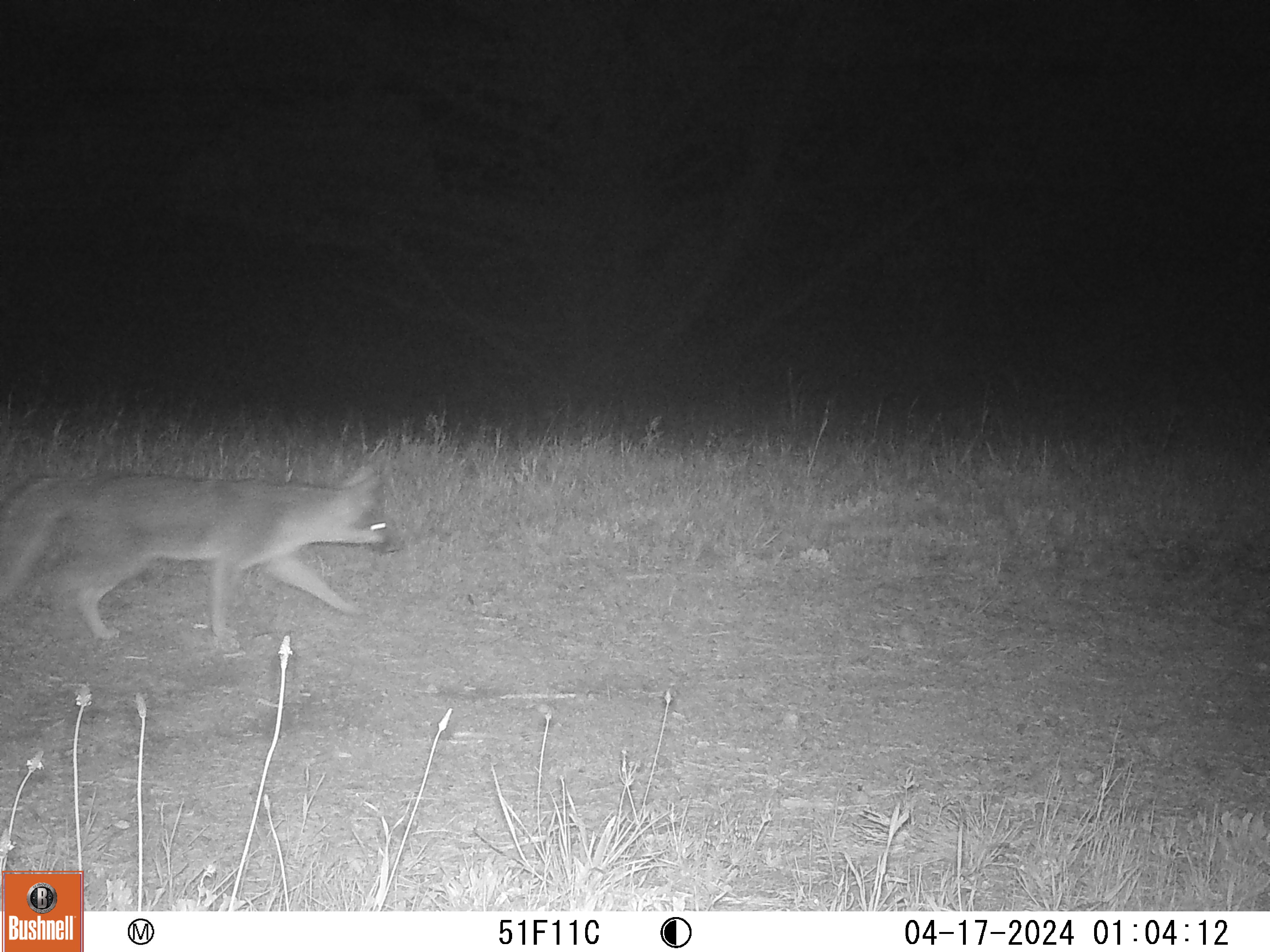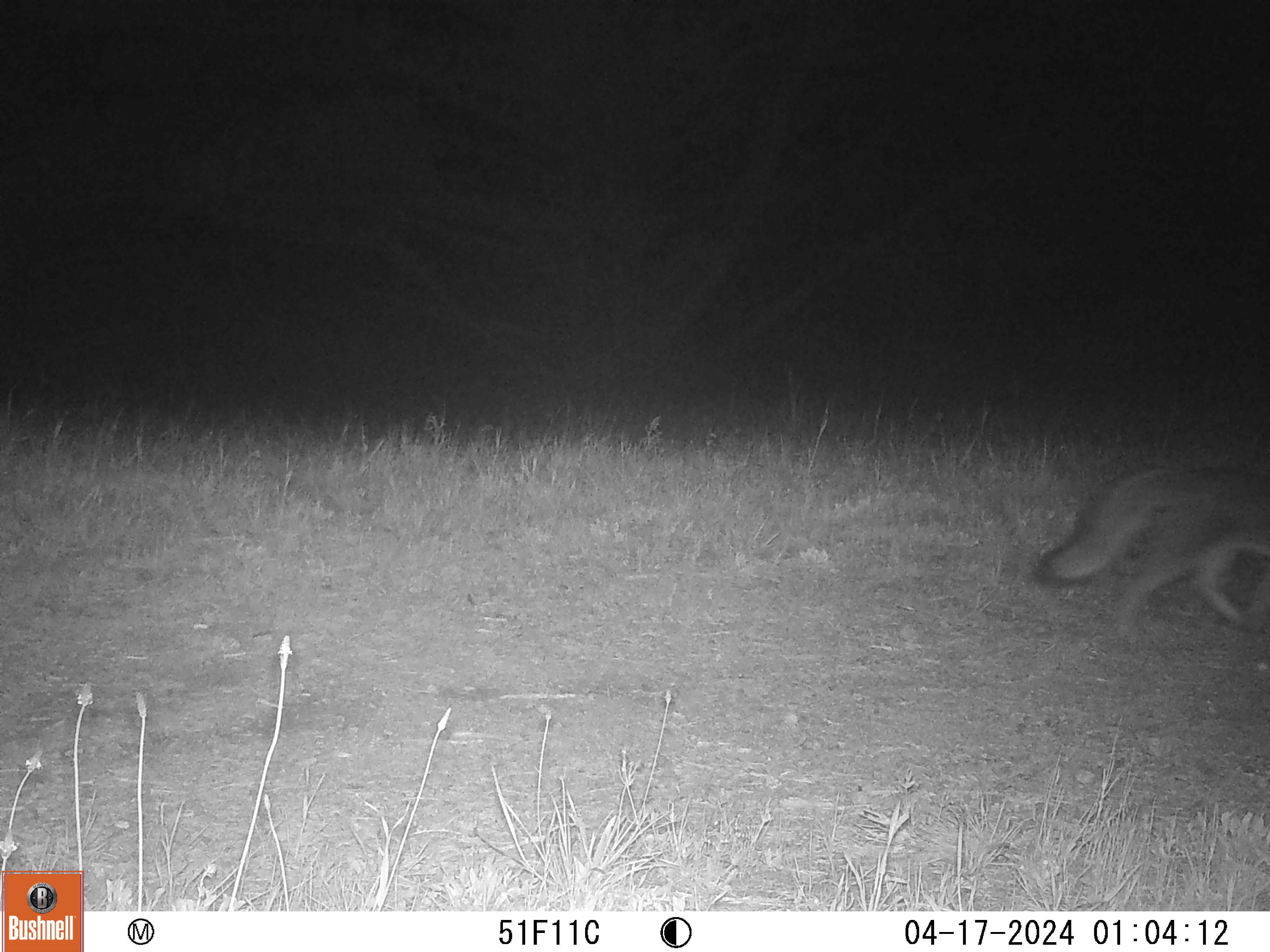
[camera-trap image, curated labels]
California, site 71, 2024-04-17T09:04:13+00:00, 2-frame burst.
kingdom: Animalia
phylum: Chordata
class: Mammalia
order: Carnivora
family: Canidae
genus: Urocyon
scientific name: Urocyon cinereoargenteus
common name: gray fox